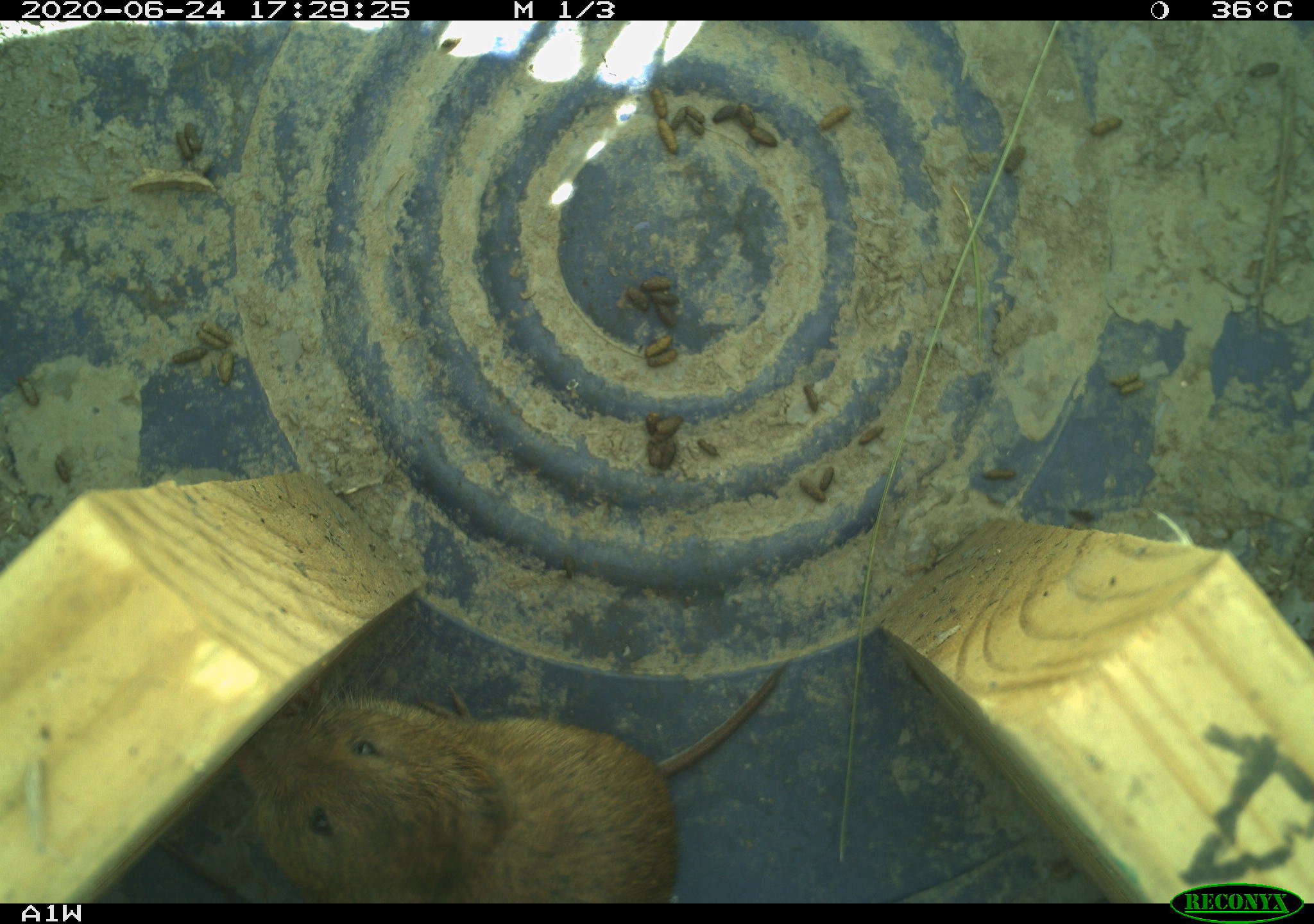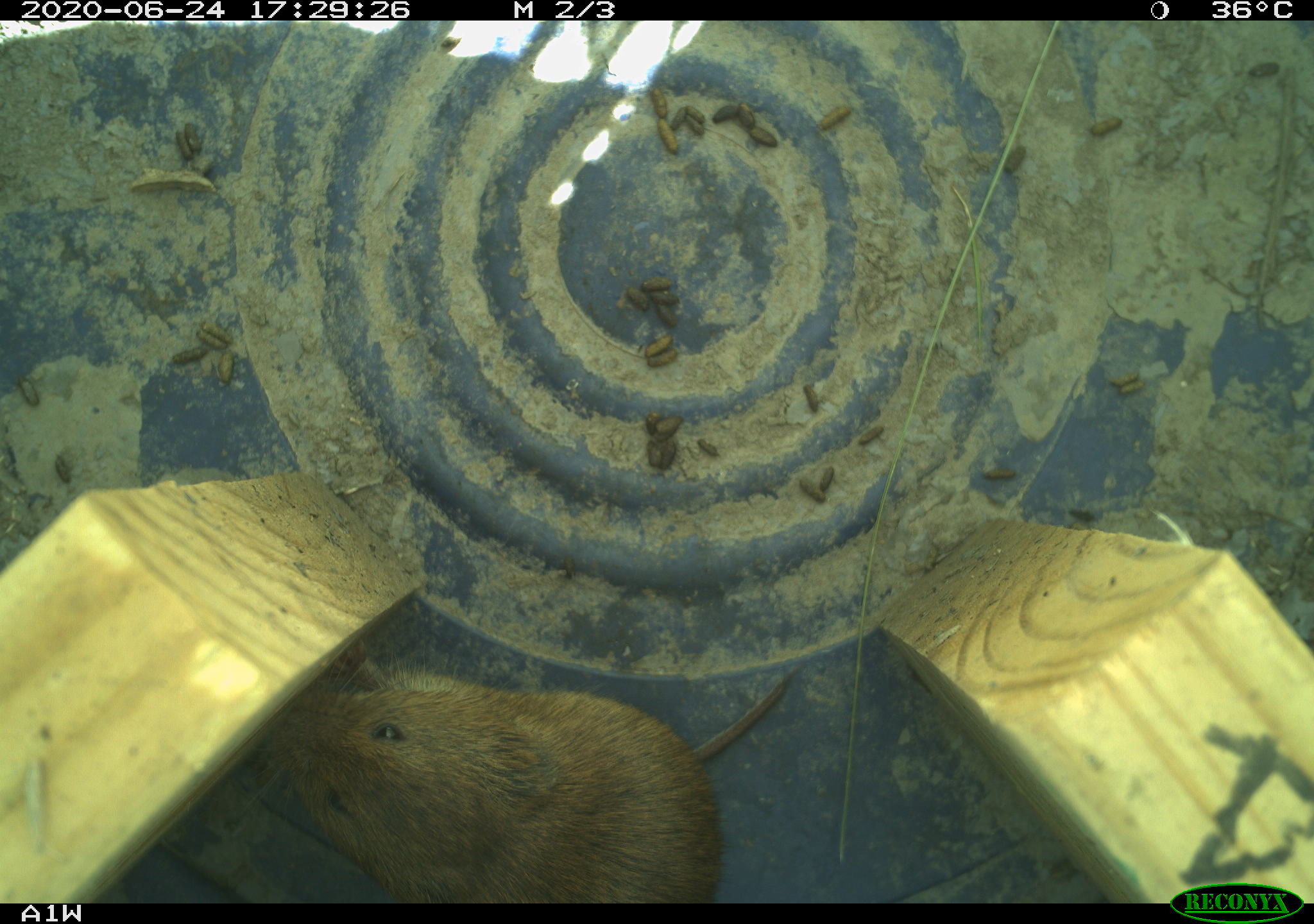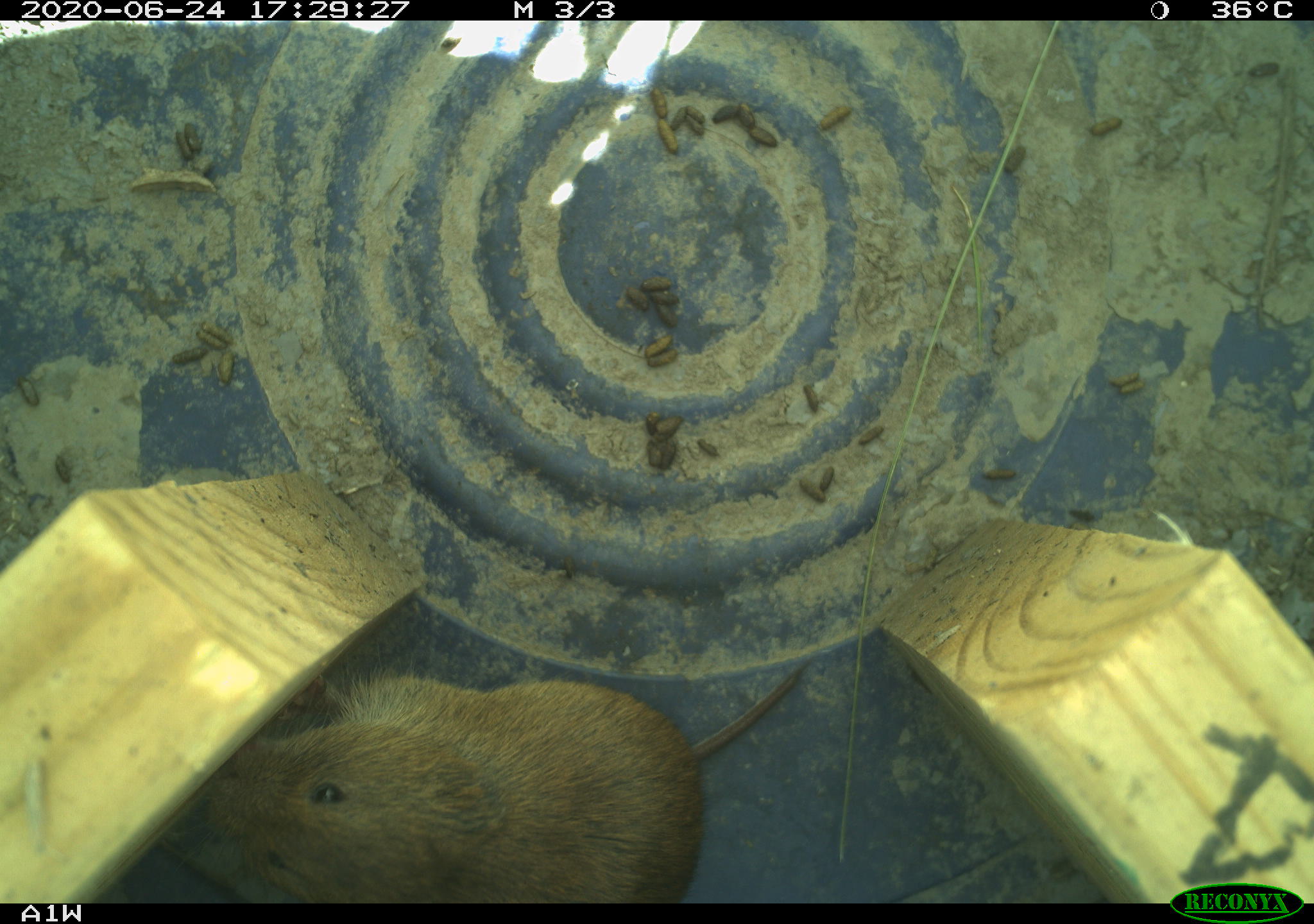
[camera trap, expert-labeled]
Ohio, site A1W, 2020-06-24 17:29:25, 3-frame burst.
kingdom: Animalia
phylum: Chordata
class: Mammalia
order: Rodentia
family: Cricetidae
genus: Microtus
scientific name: Microtus pennsylvanicus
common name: meadow vole